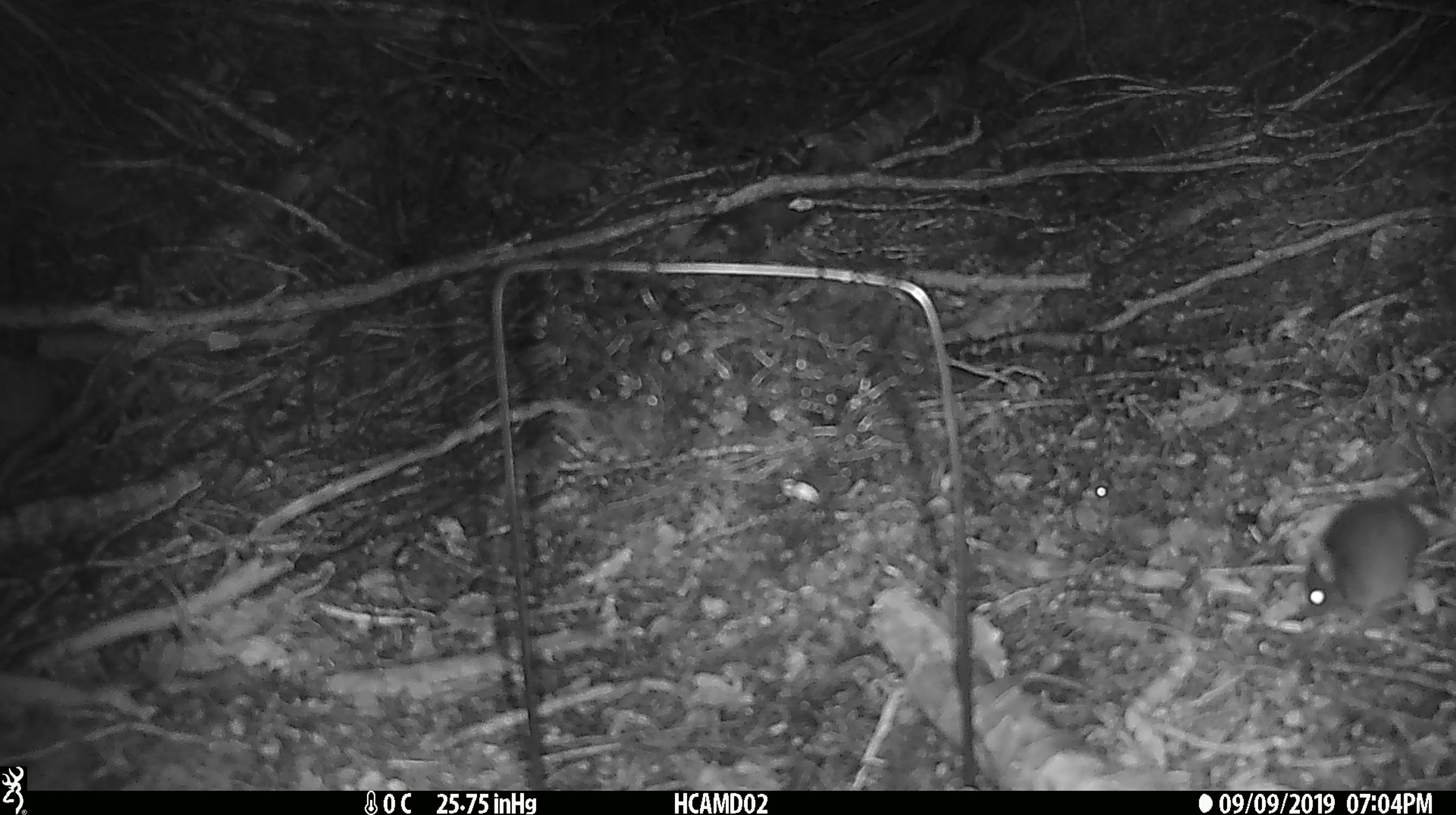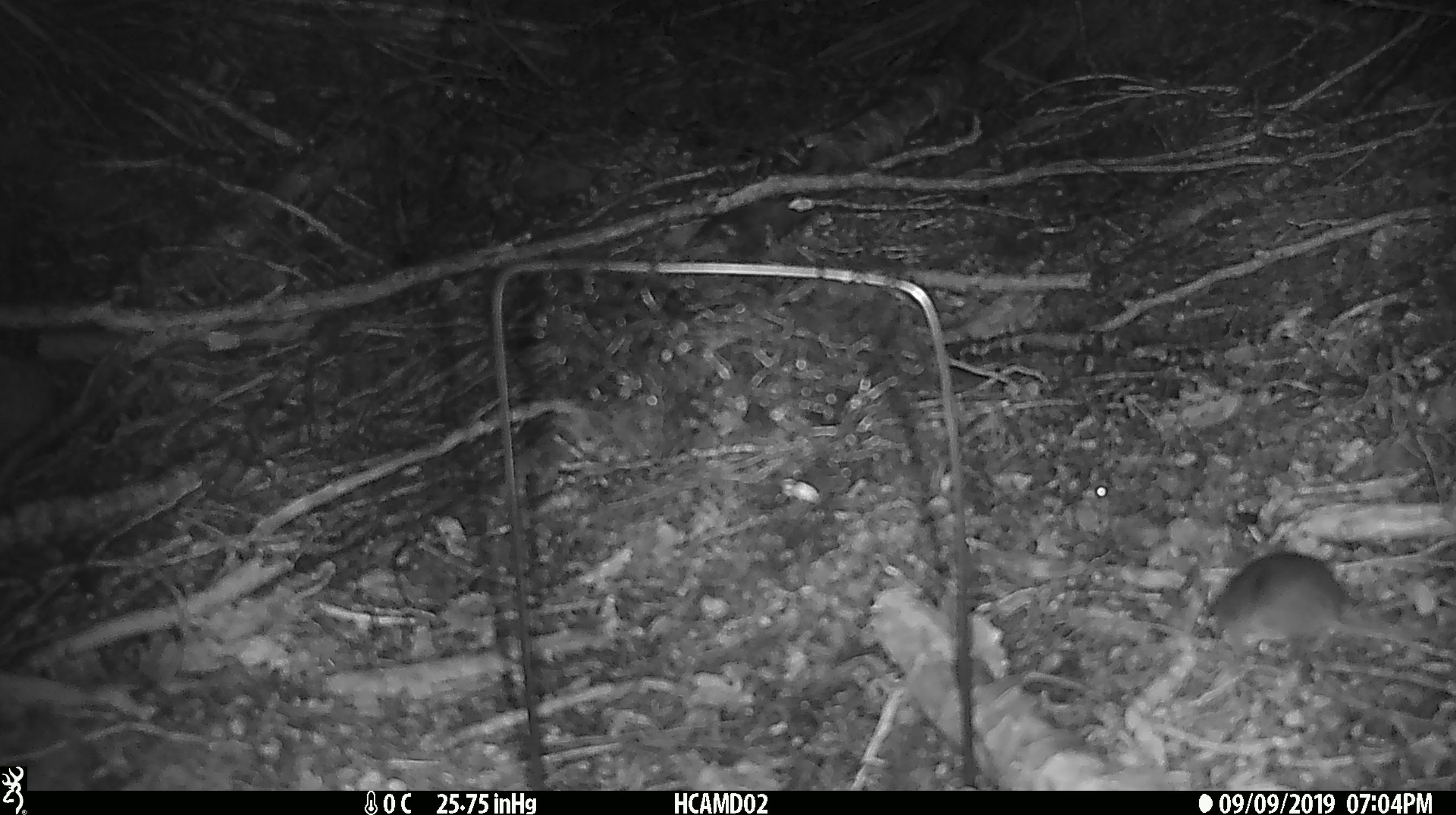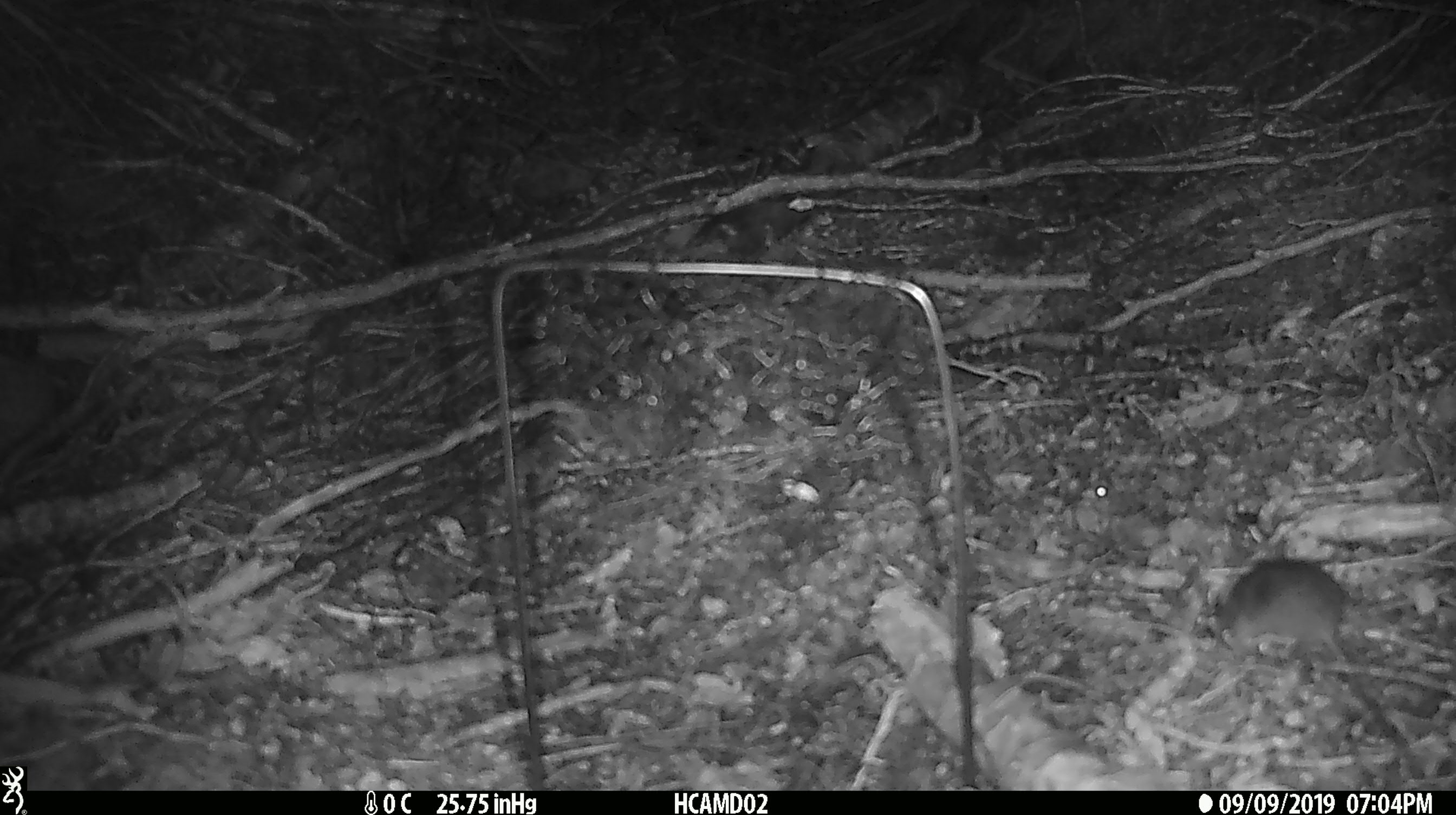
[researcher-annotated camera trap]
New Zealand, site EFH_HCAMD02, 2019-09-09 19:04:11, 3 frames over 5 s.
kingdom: Animalia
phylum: Chordata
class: Mammalia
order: Rodentia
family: Muridae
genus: Mus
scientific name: Mus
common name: mouse